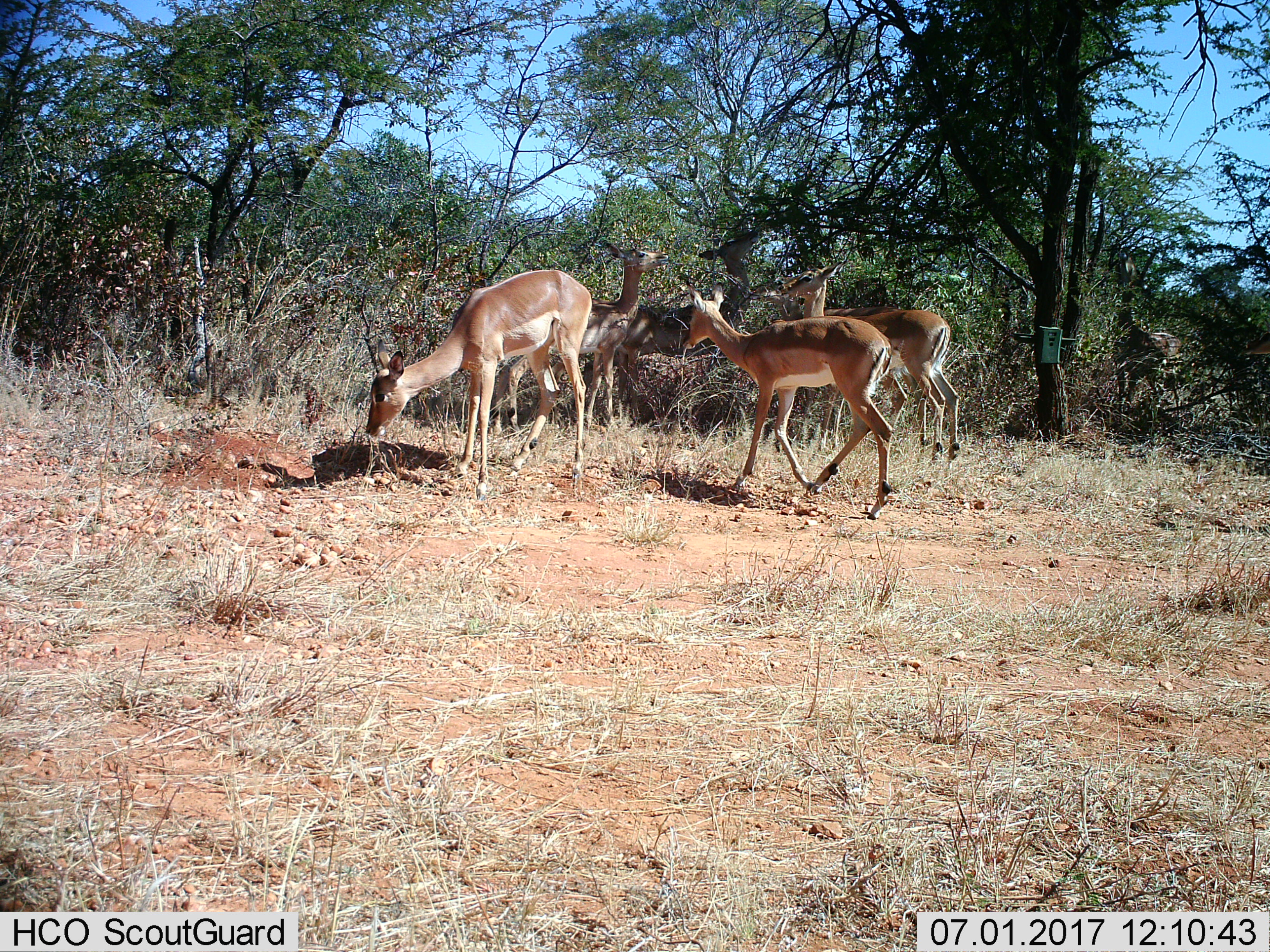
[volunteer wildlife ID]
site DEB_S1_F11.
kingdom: Animalia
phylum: Chordata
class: Mammalia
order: Artiodactyla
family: Bovidae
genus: Aepyceros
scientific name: Aepyceros melampus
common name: impala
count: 5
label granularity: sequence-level